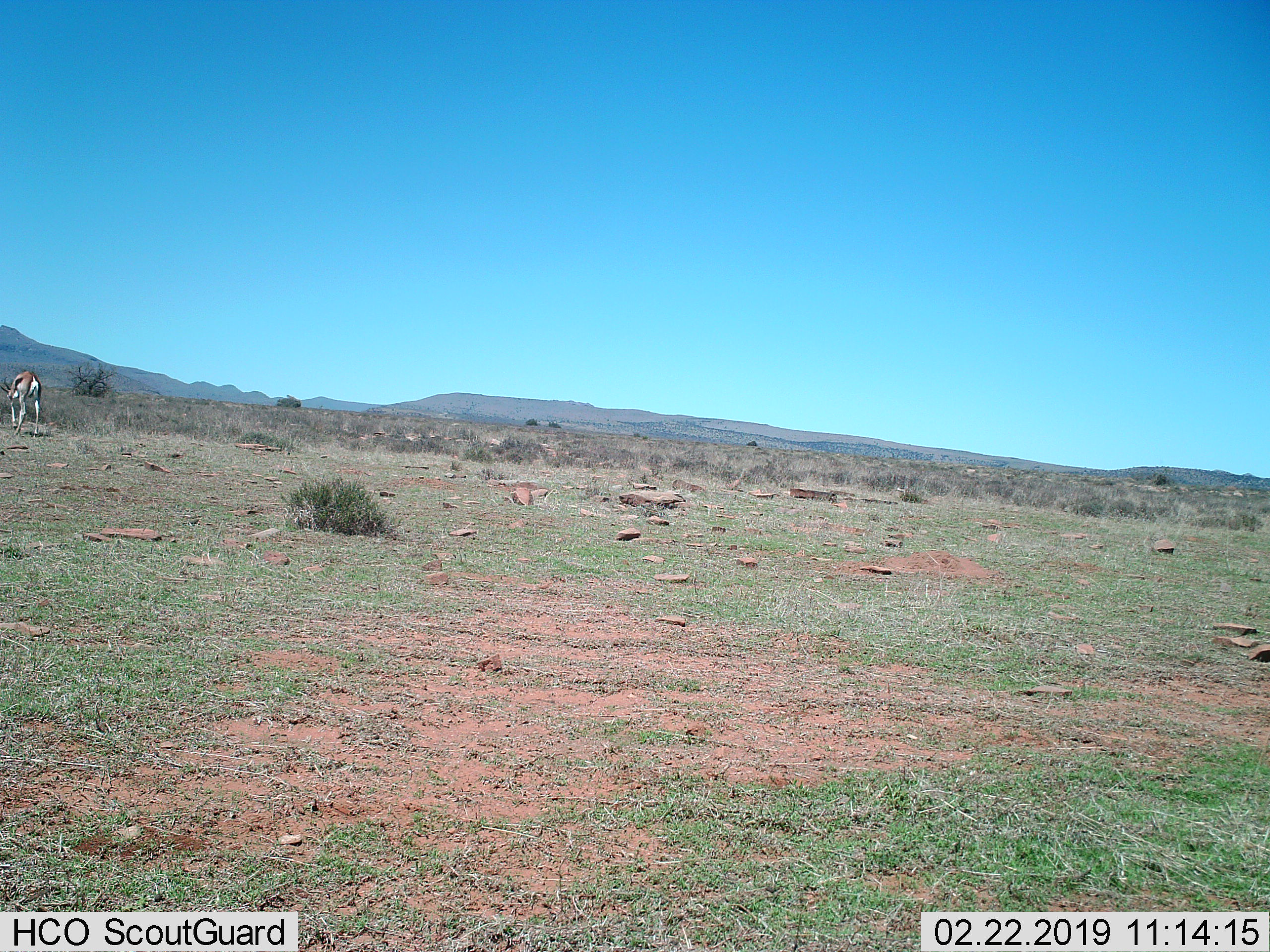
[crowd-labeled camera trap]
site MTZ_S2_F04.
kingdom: Animalia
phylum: Chordata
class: Mammalia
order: Artiodactyla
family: Bovidae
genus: Antidorcas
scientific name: Antidorcas marsupialis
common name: springbok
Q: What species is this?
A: Springbok (Antidorcas marsupialis).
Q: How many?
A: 1.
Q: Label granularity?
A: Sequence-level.